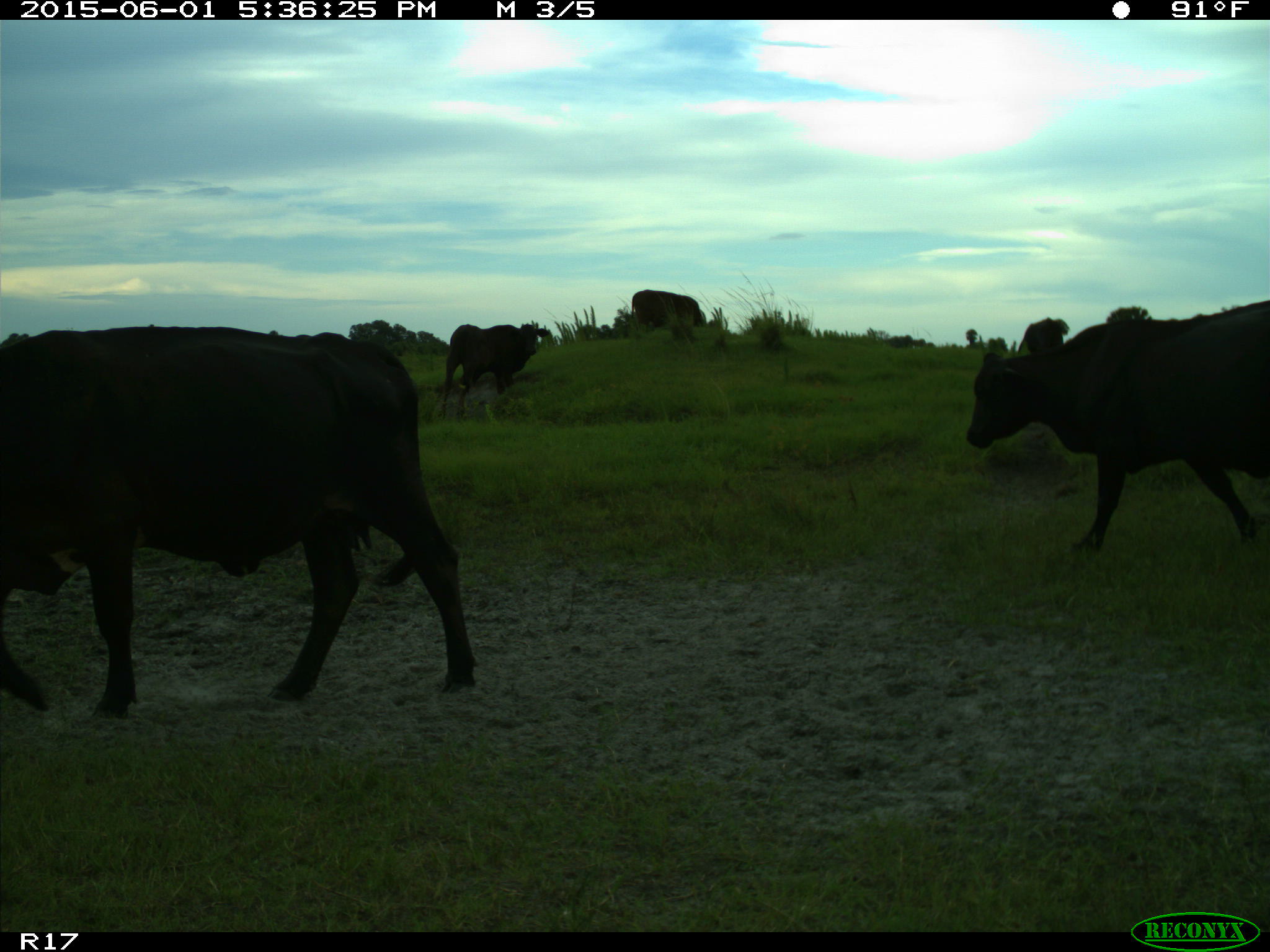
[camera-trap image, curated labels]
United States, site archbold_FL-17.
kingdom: Animalia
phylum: Chordata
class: Mammalia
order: Artiodactyla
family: Bovidae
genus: Bos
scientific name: Bos taurus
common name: domestic cow